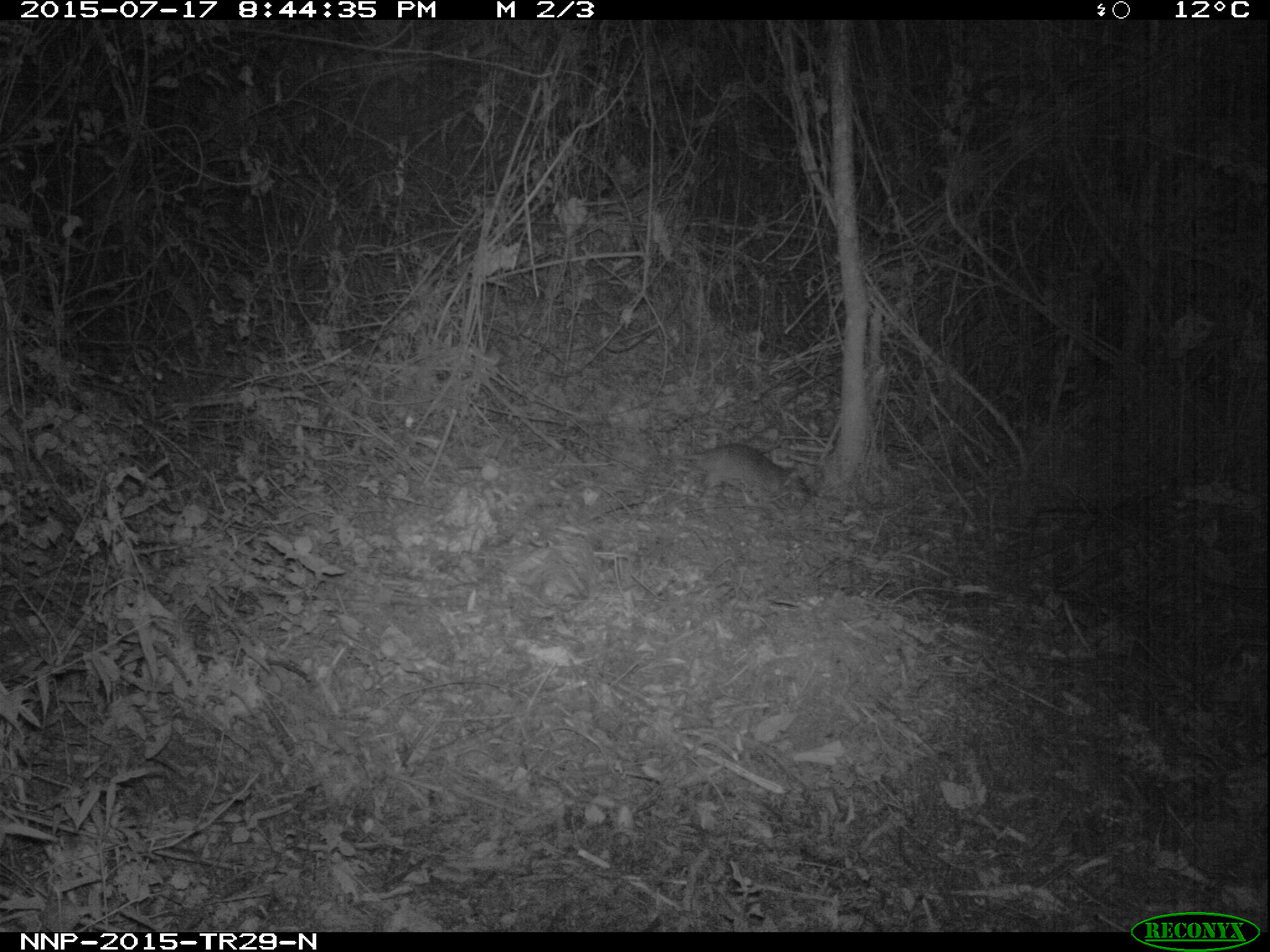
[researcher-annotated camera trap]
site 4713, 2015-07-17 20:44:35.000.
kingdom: Animalia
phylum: Chordata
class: Mammalia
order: Rodentia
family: Nesomyidae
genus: Cricetomys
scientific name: Cricetomys gambianus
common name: african giant pouched rat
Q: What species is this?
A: Cricetomys gambianus (african giant pouched rat).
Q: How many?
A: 1.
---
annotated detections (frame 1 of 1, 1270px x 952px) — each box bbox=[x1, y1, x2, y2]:
cricetomys gambianus: bbox=[656, 443, 811, 501]